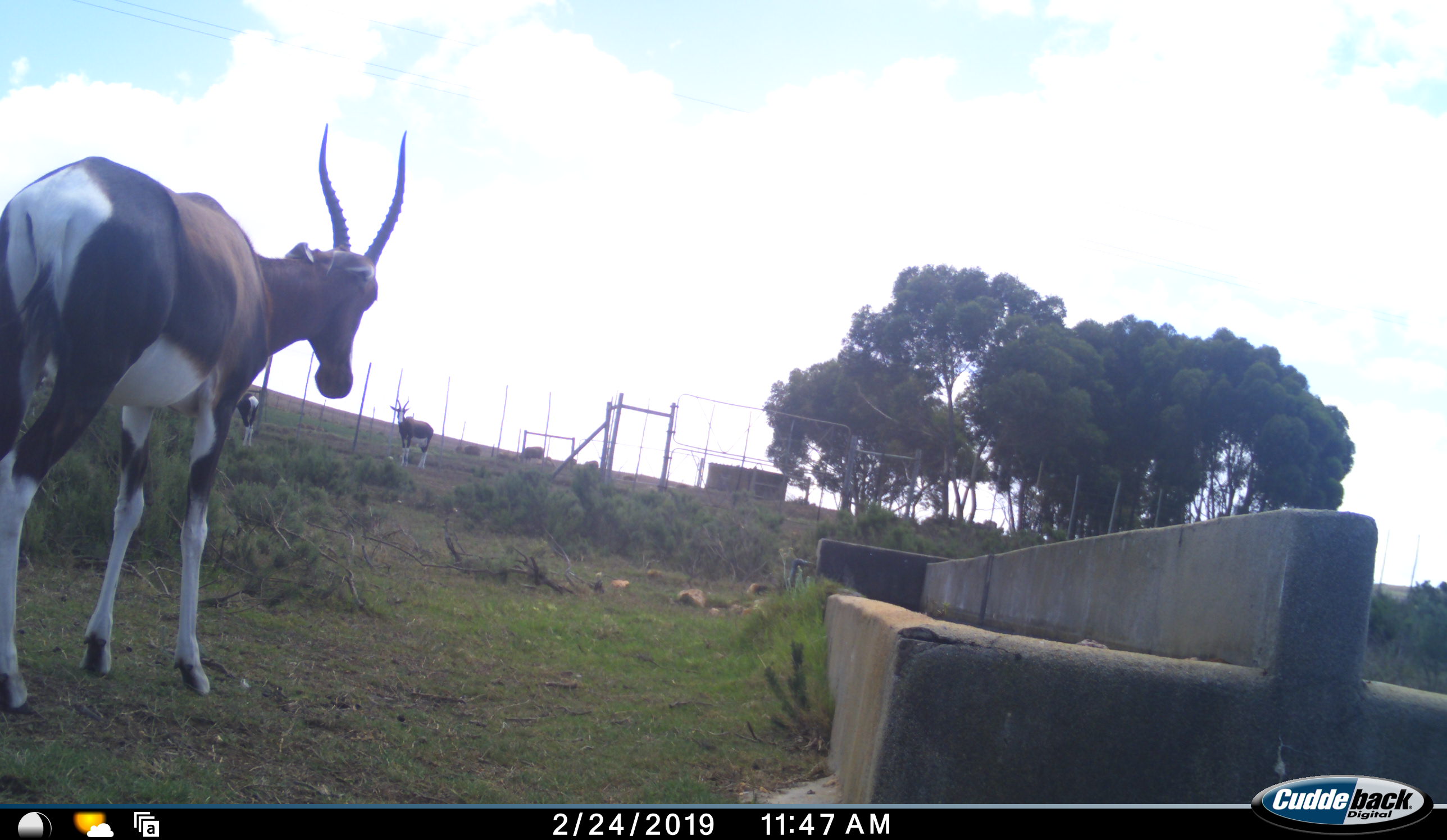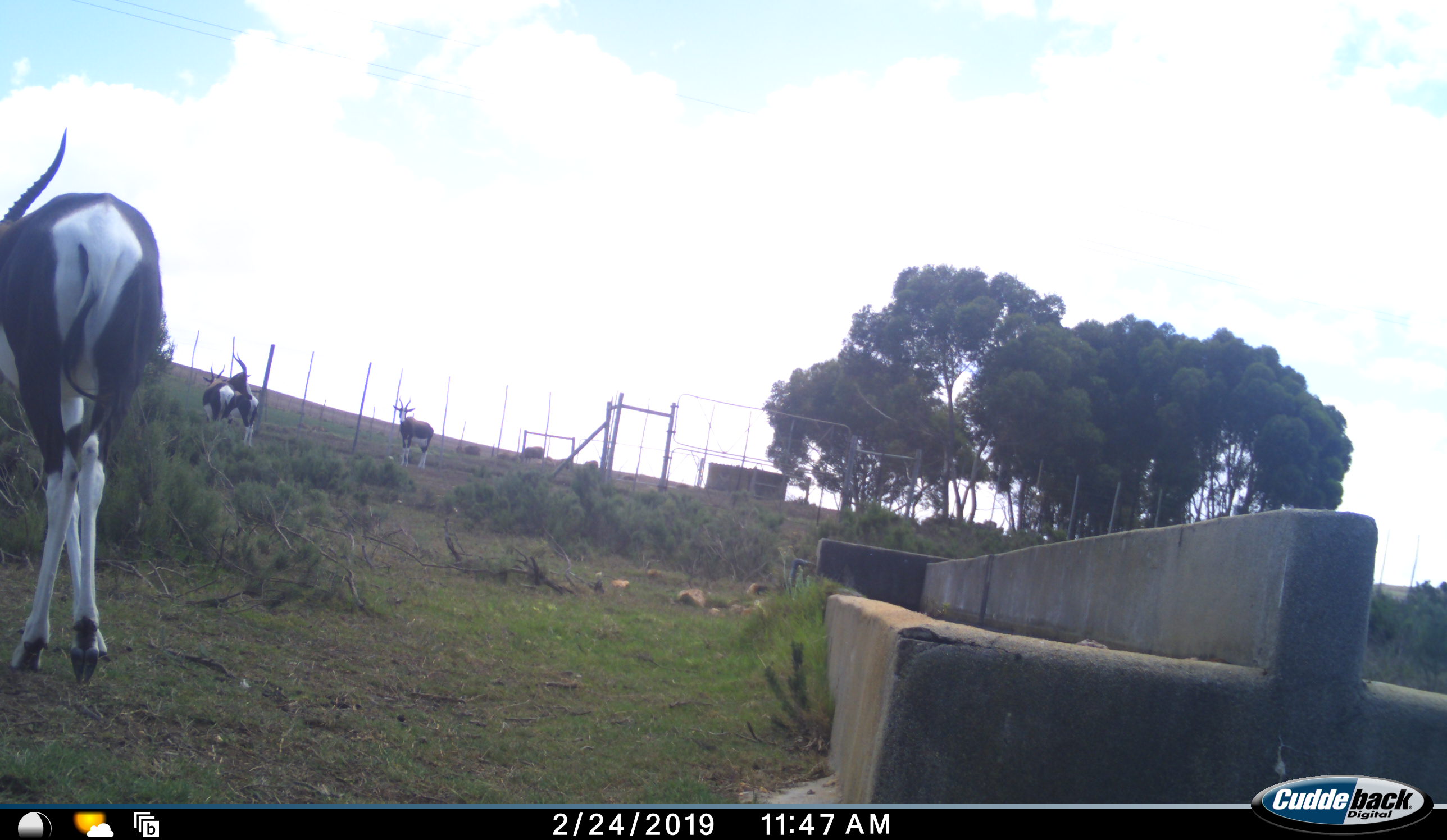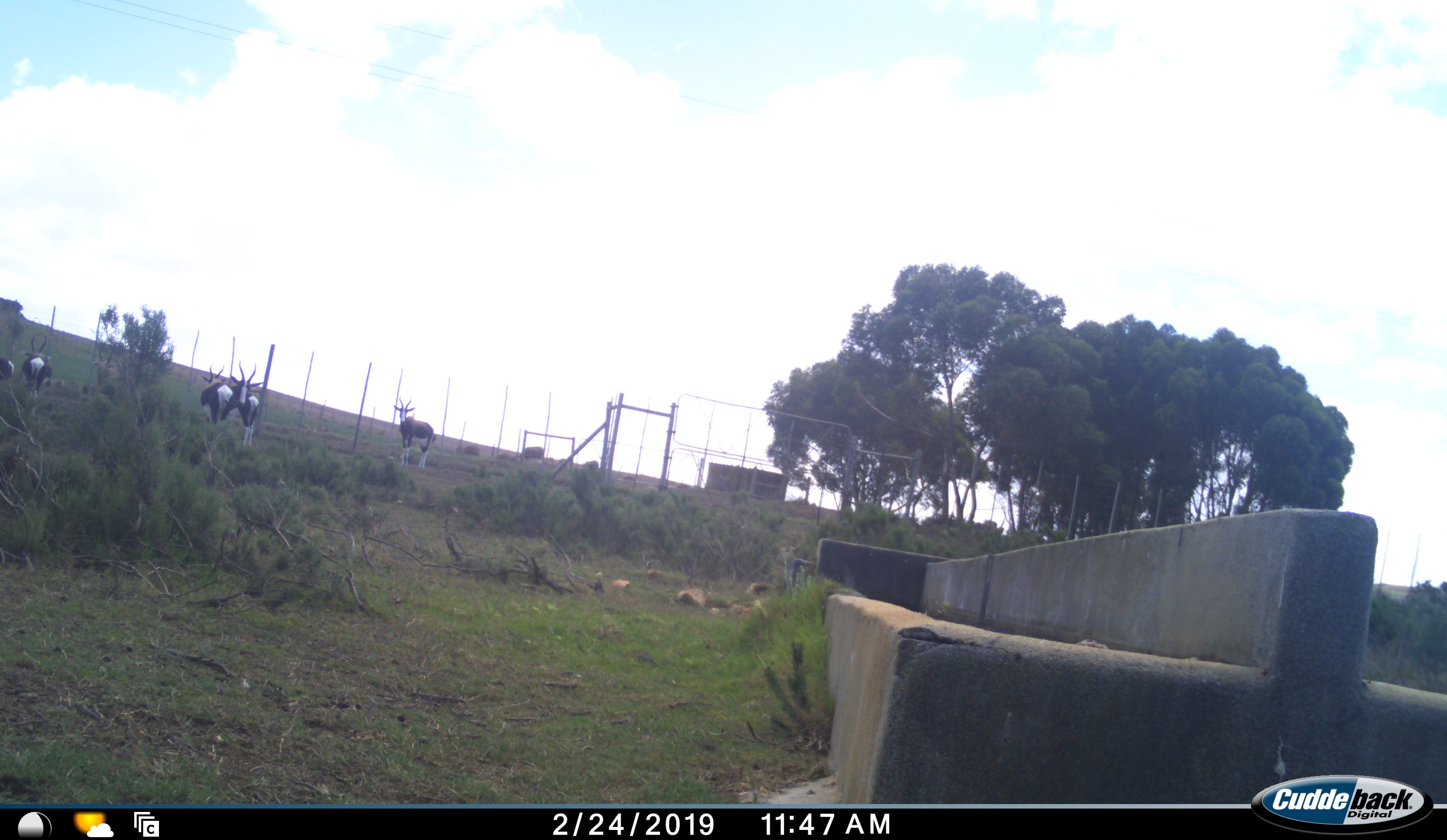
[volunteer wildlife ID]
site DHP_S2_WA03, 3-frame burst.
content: unidentified animal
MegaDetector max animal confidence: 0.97